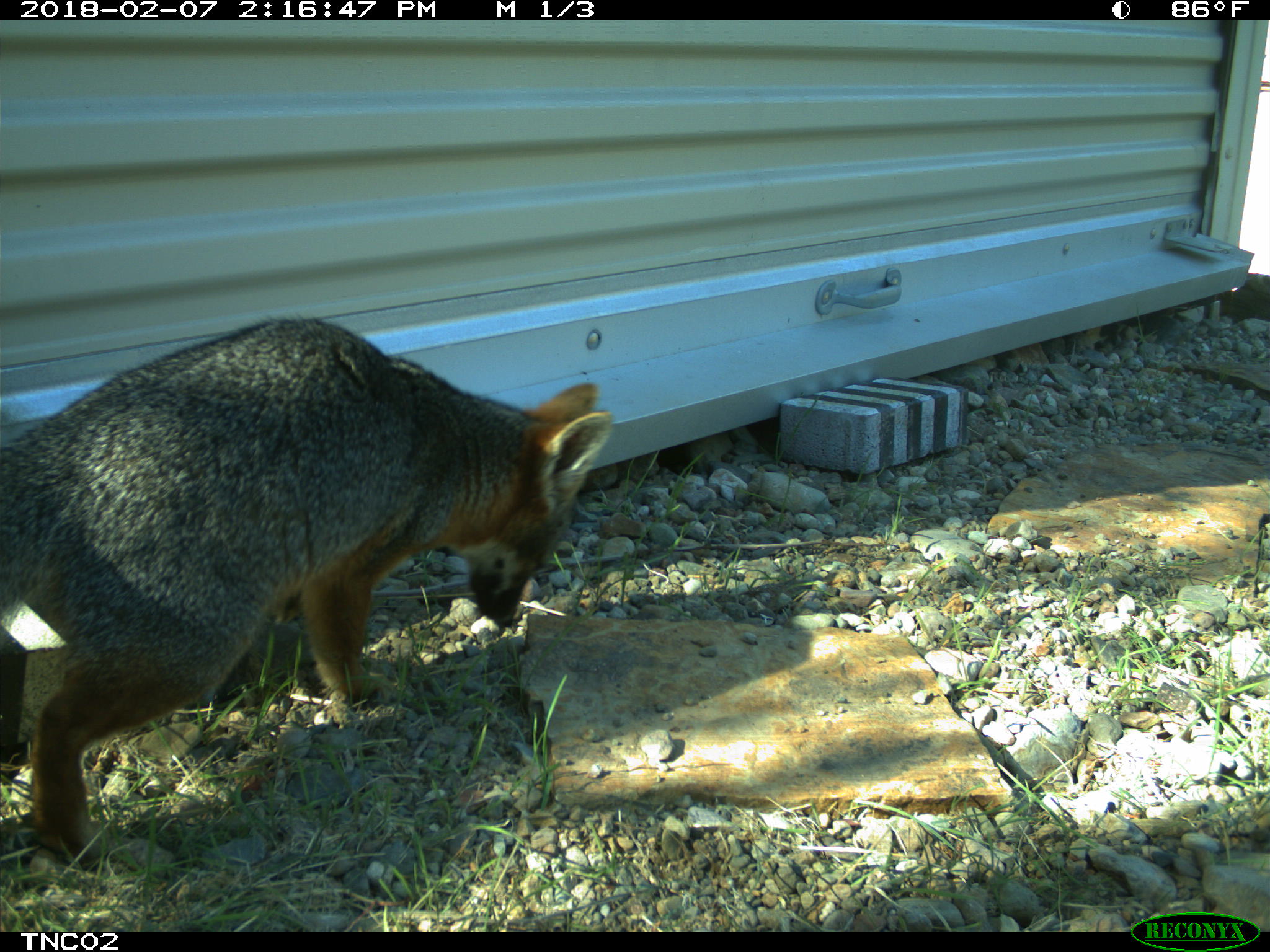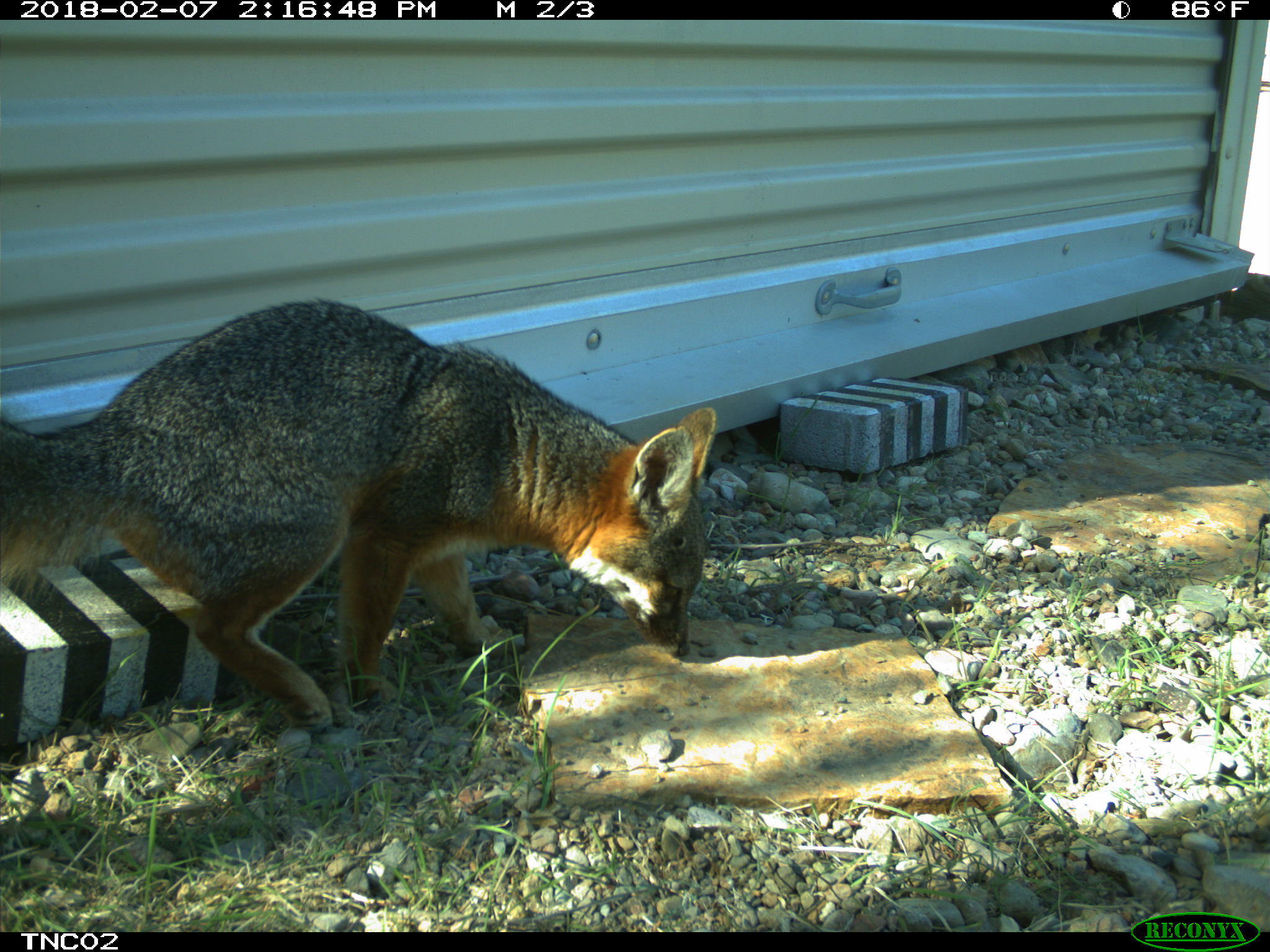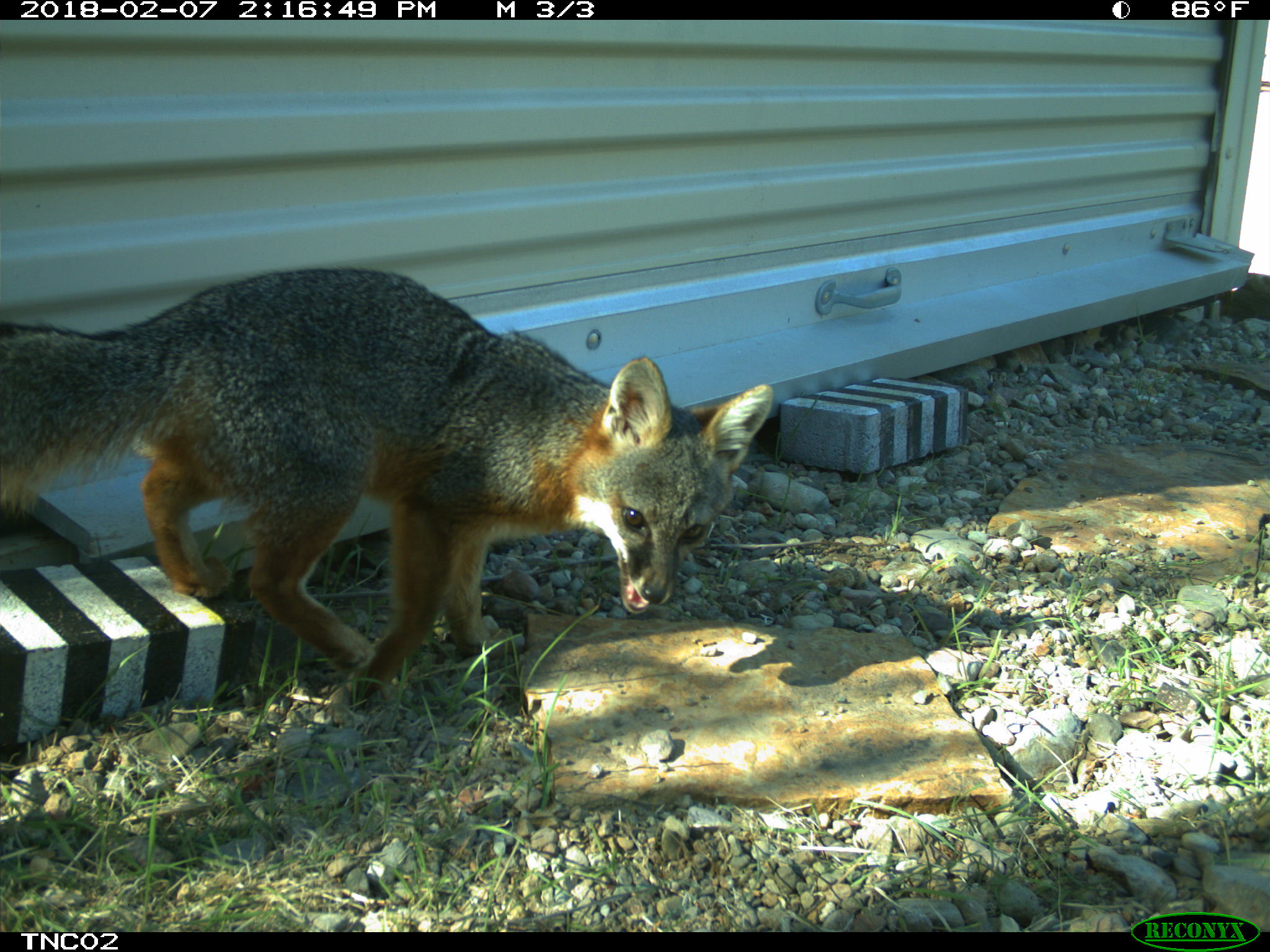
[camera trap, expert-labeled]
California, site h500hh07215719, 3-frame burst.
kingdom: Animalia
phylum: Chordata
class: Mammalia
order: Carnivora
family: Canidae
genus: Urocyon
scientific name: Urocyon littoralis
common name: island fox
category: fox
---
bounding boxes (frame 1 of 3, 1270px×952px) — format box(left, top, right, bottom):
fox: box(0, 307, 611, 860)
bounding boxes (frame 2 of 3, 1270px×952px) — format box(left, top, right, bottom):
fox: box(0, 296, 718, 732)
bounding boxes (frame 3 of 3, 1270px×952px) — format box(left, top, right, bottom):
fox: box(0, 266, 773, 720)